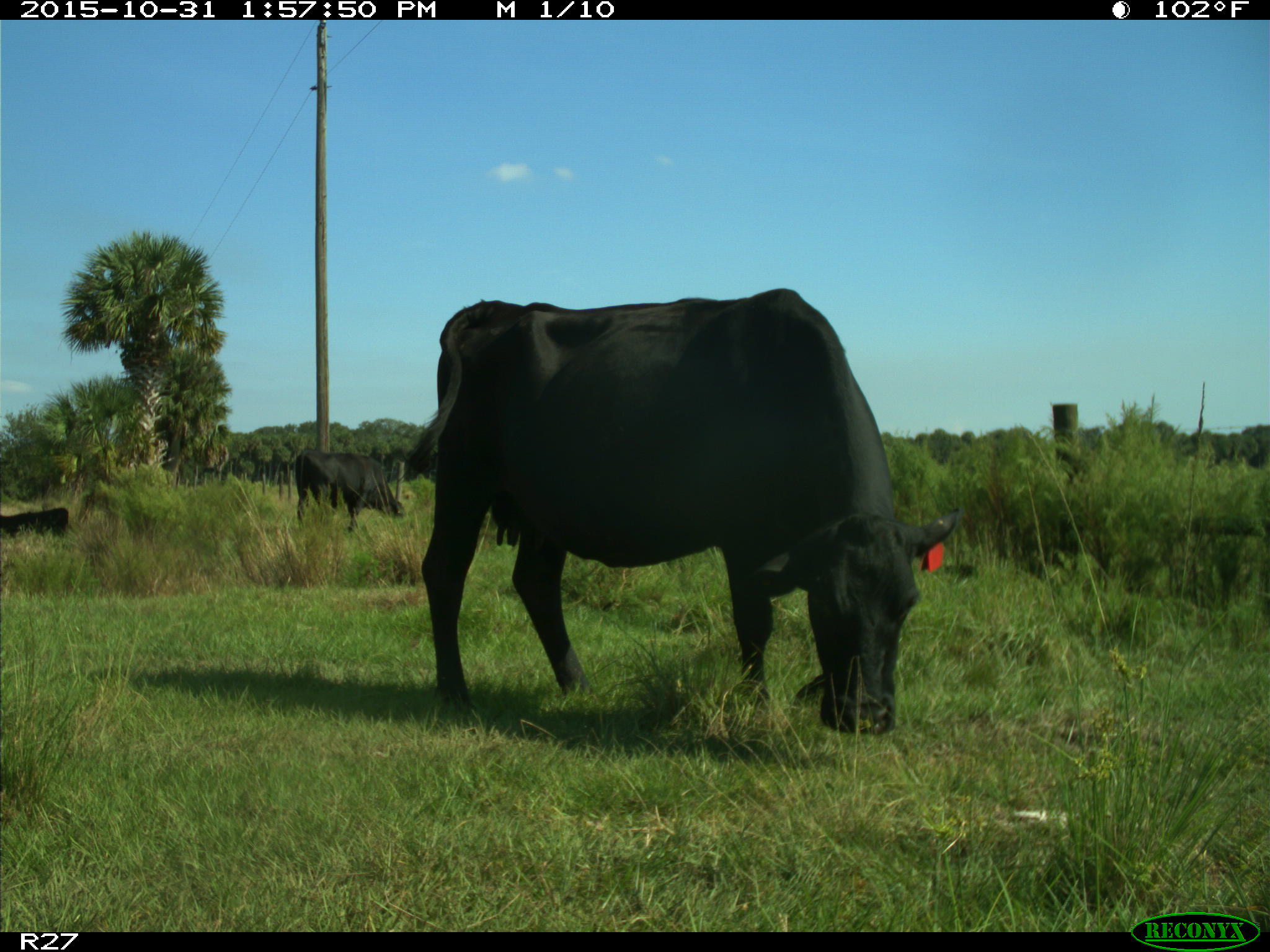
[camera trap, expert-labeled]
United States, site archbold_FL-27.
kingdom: Animalia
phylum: Chordata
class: Mammalia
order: Artiodactyla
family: Bovidae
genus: Bos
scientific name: Bos taurus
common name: domestic cow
Bos taurus (domestic cow).